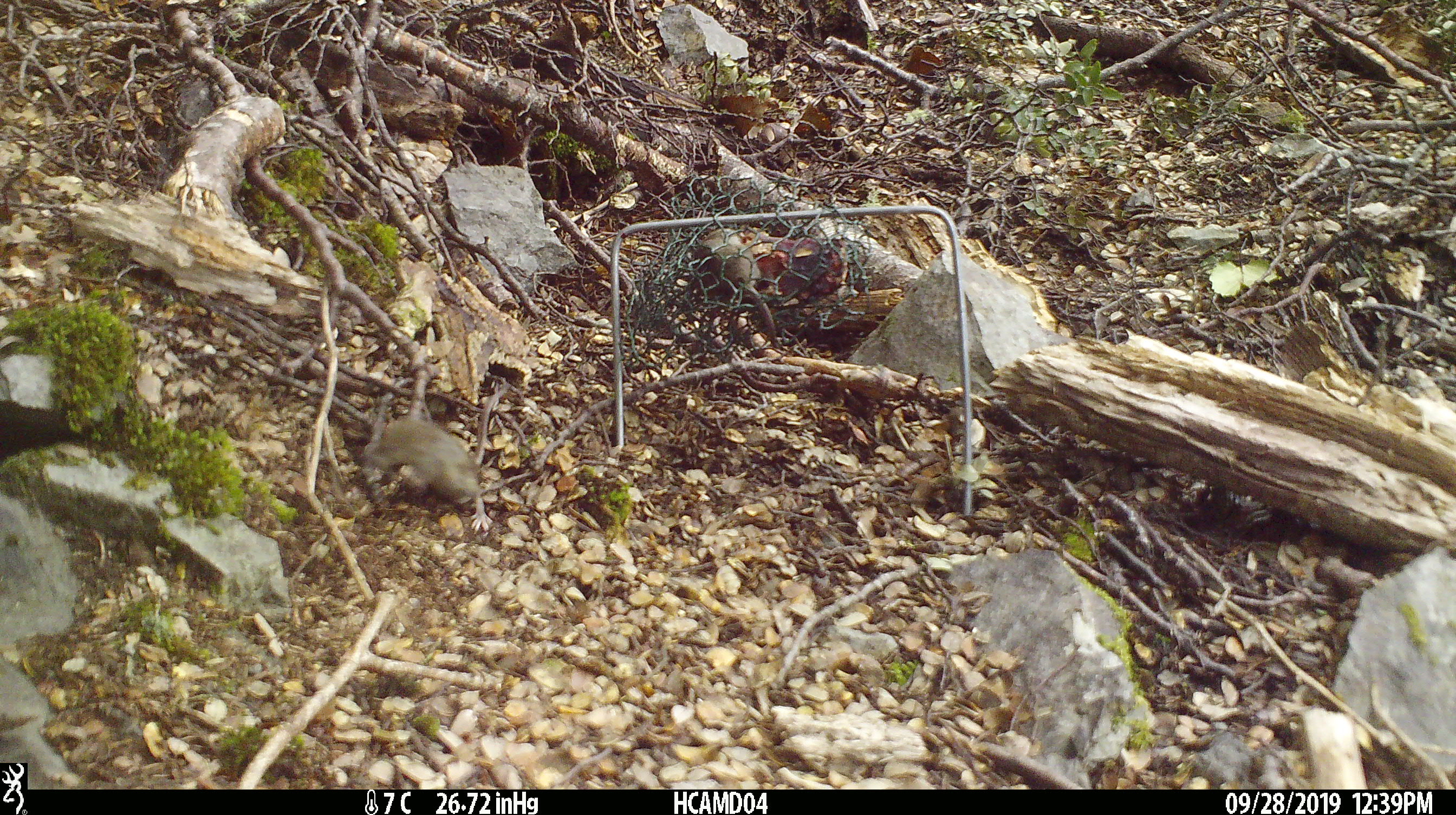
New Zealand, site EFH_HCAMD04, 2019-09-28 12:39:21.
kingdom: Animalia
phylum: Chordata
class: Mammalia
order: Rodentia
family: Muridae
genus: Mus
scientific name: Mus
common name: mouse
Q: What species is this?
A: Mouse (Mus).